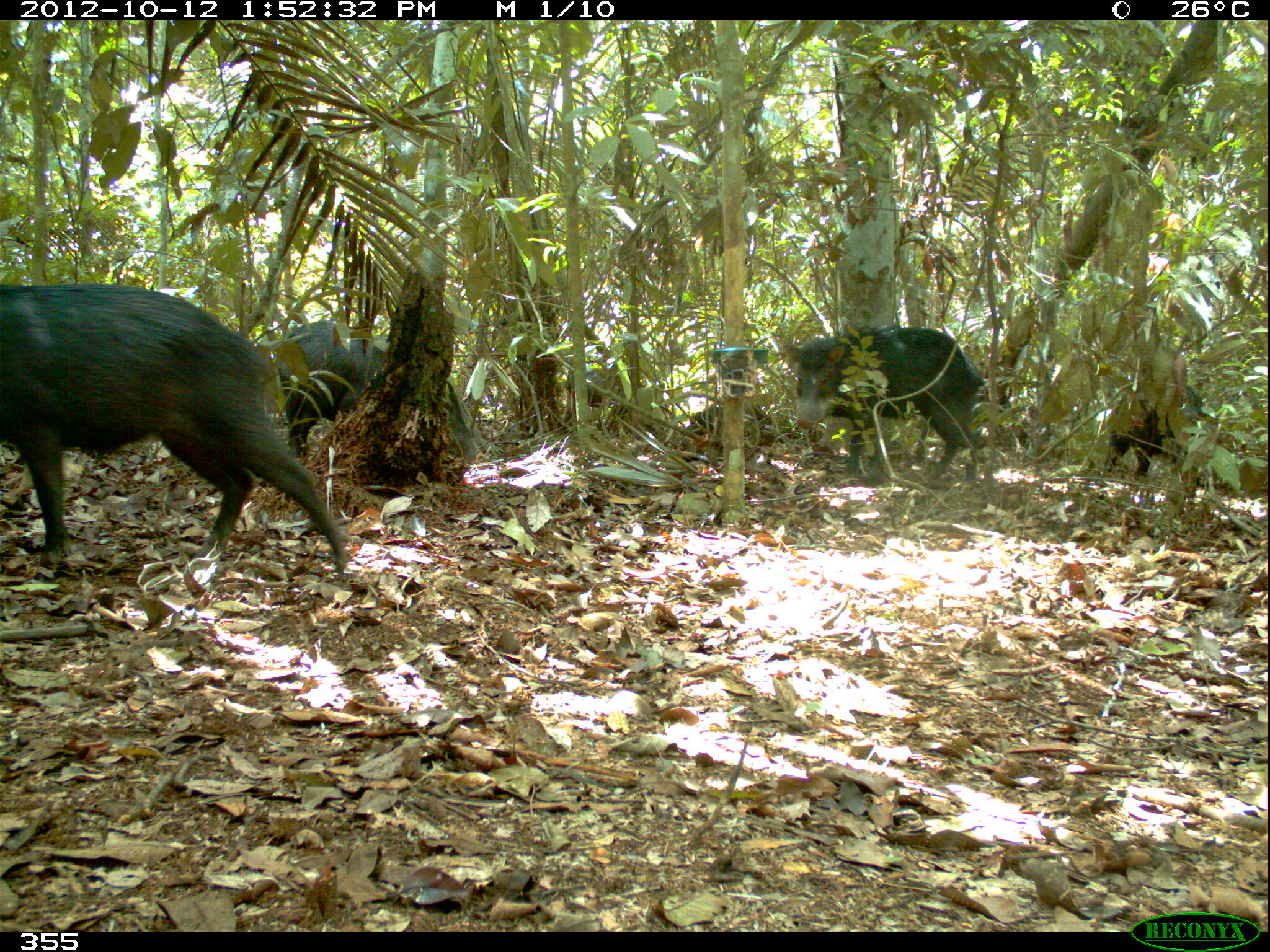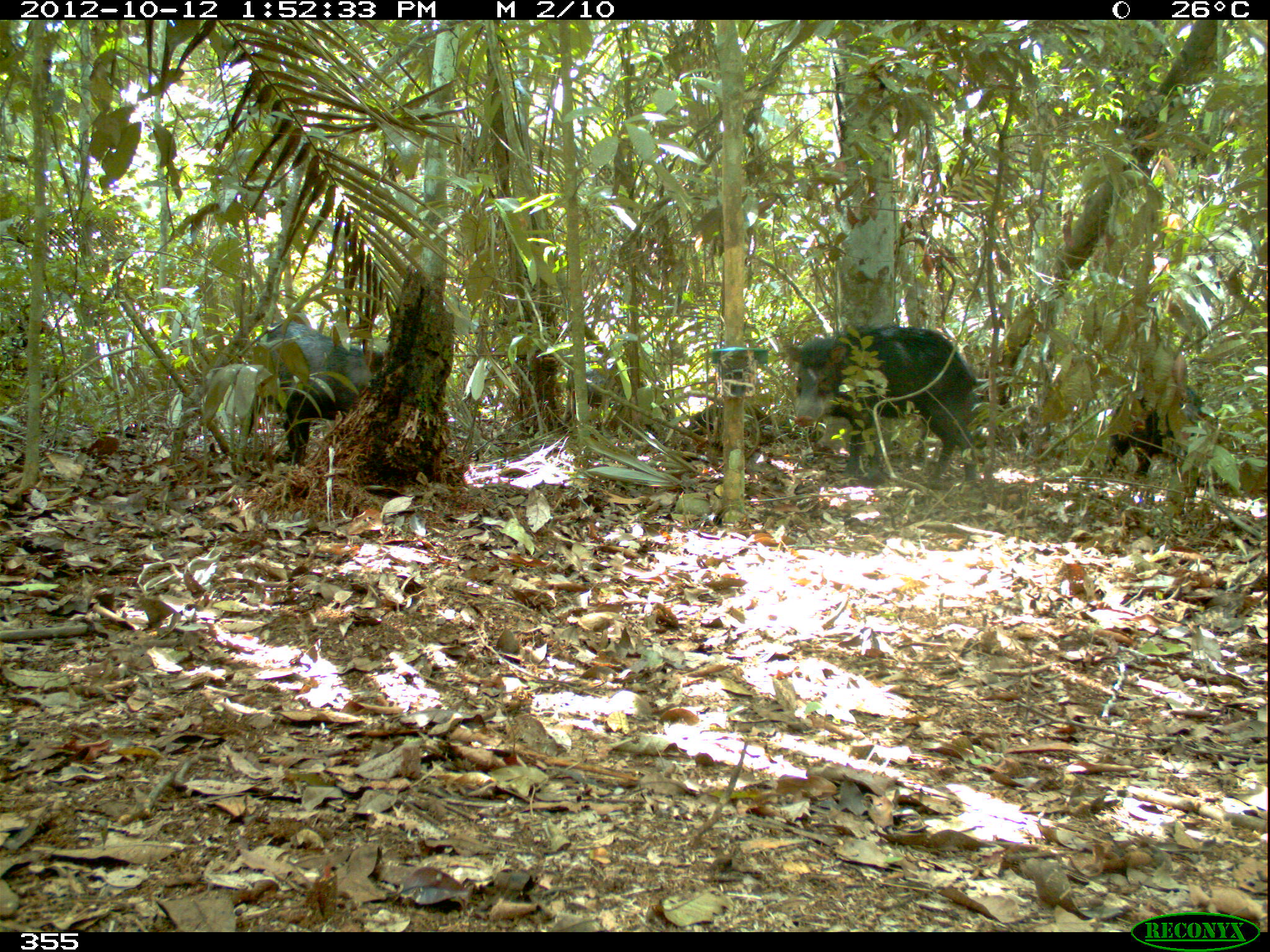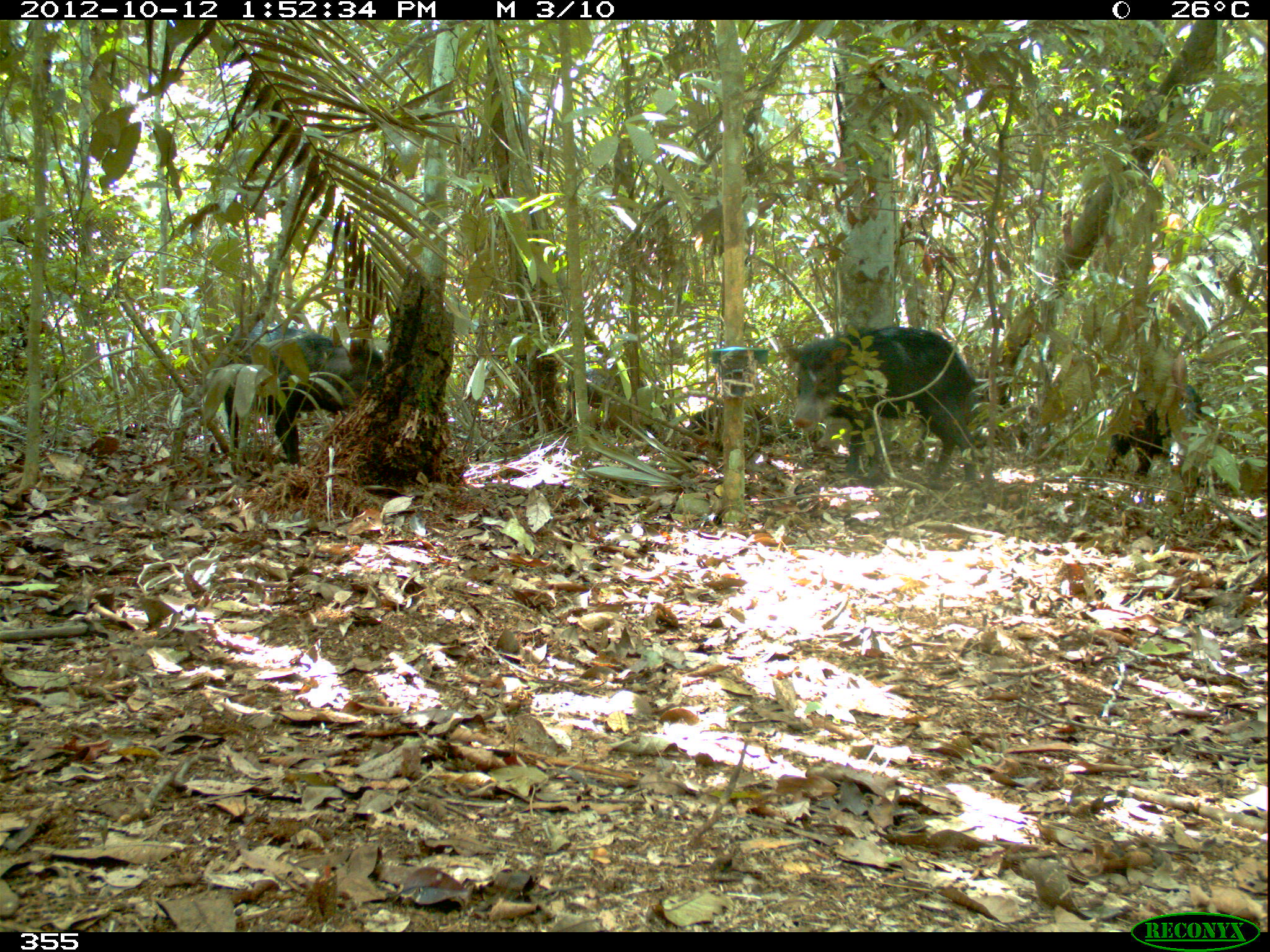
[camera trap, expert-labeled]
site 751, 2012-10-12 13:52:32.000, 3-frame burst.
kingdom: Animalia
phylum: Chordata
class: Mammalia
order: Artiodactyla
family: Tayassuidae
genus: Tayassu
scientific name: Tayassu pecari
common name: white-lipped peccary